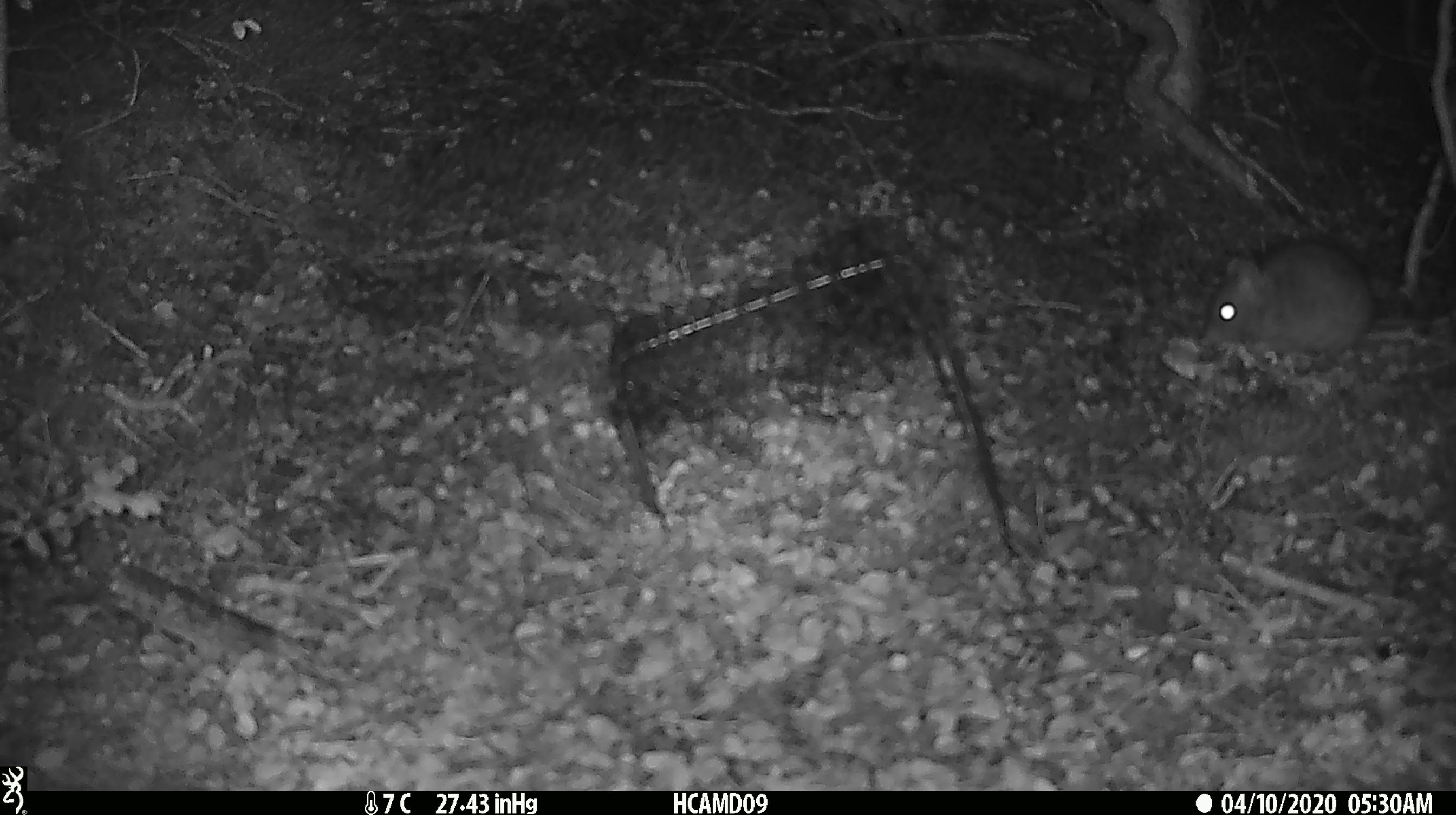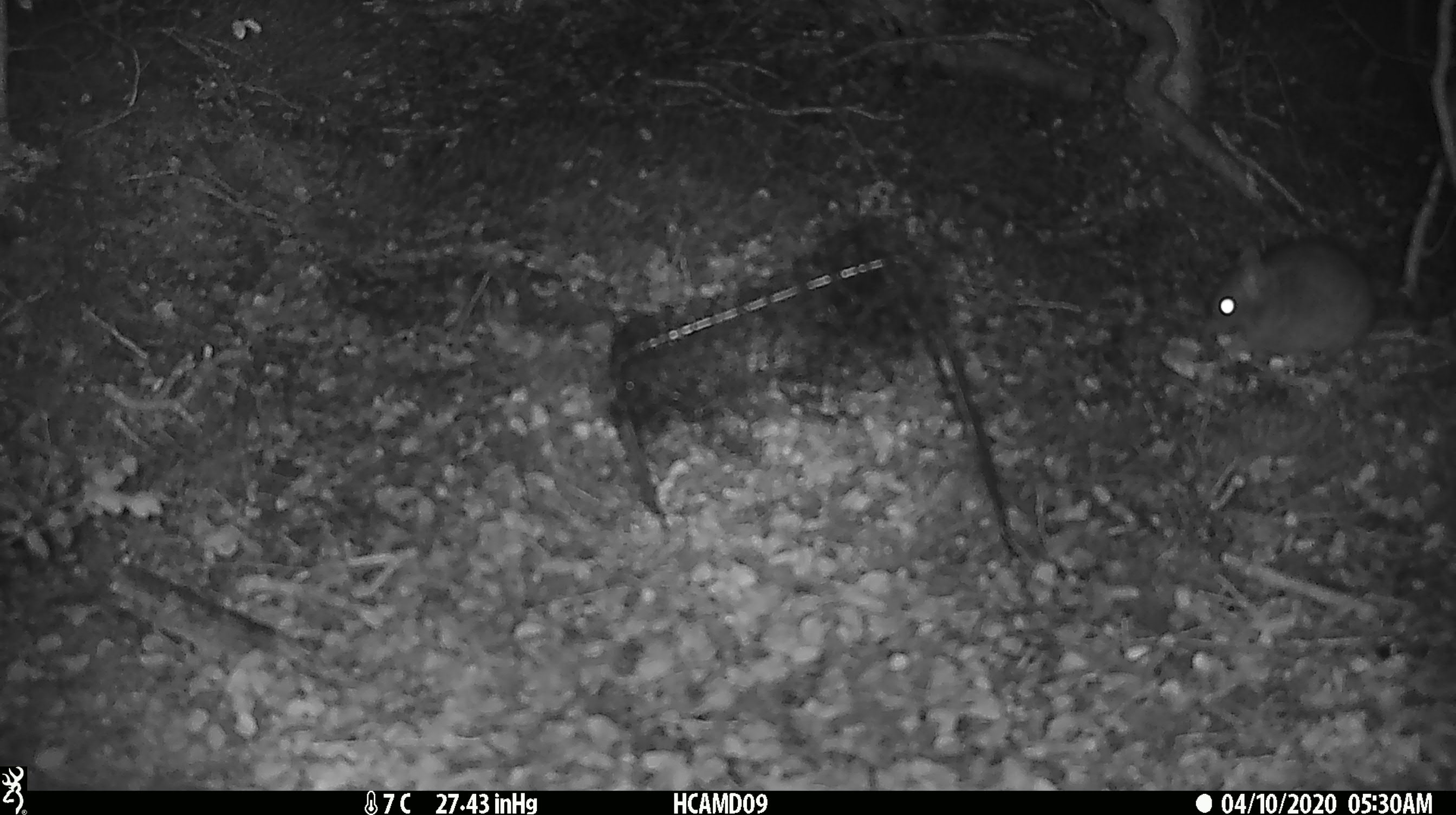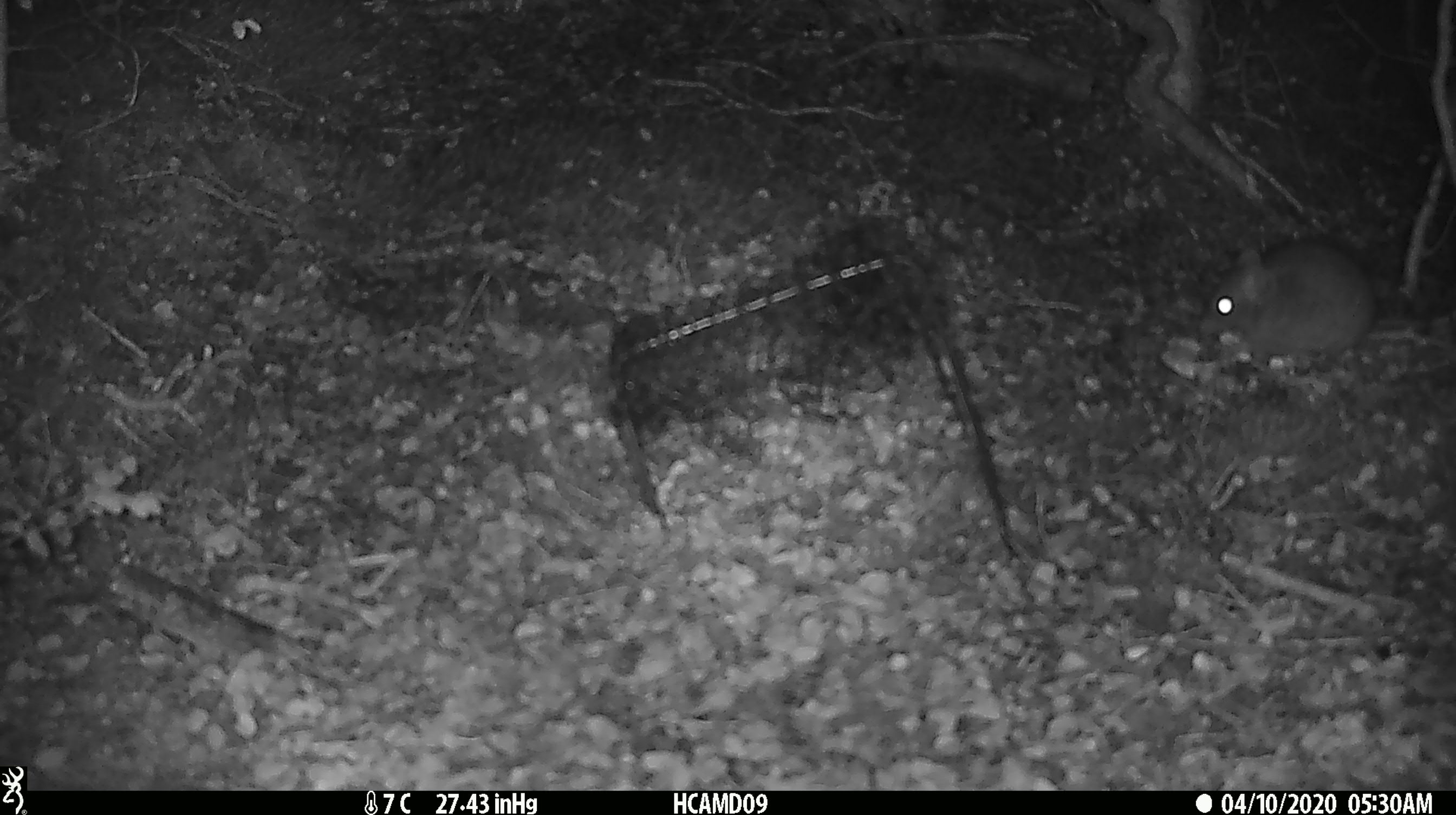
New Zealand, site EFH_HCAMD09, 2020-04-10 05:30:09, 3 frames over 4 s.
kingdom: Animalia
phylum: Chordata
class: Mammalia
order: Rodentia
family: Muridae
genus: Rattus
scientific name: Rattus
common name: rat